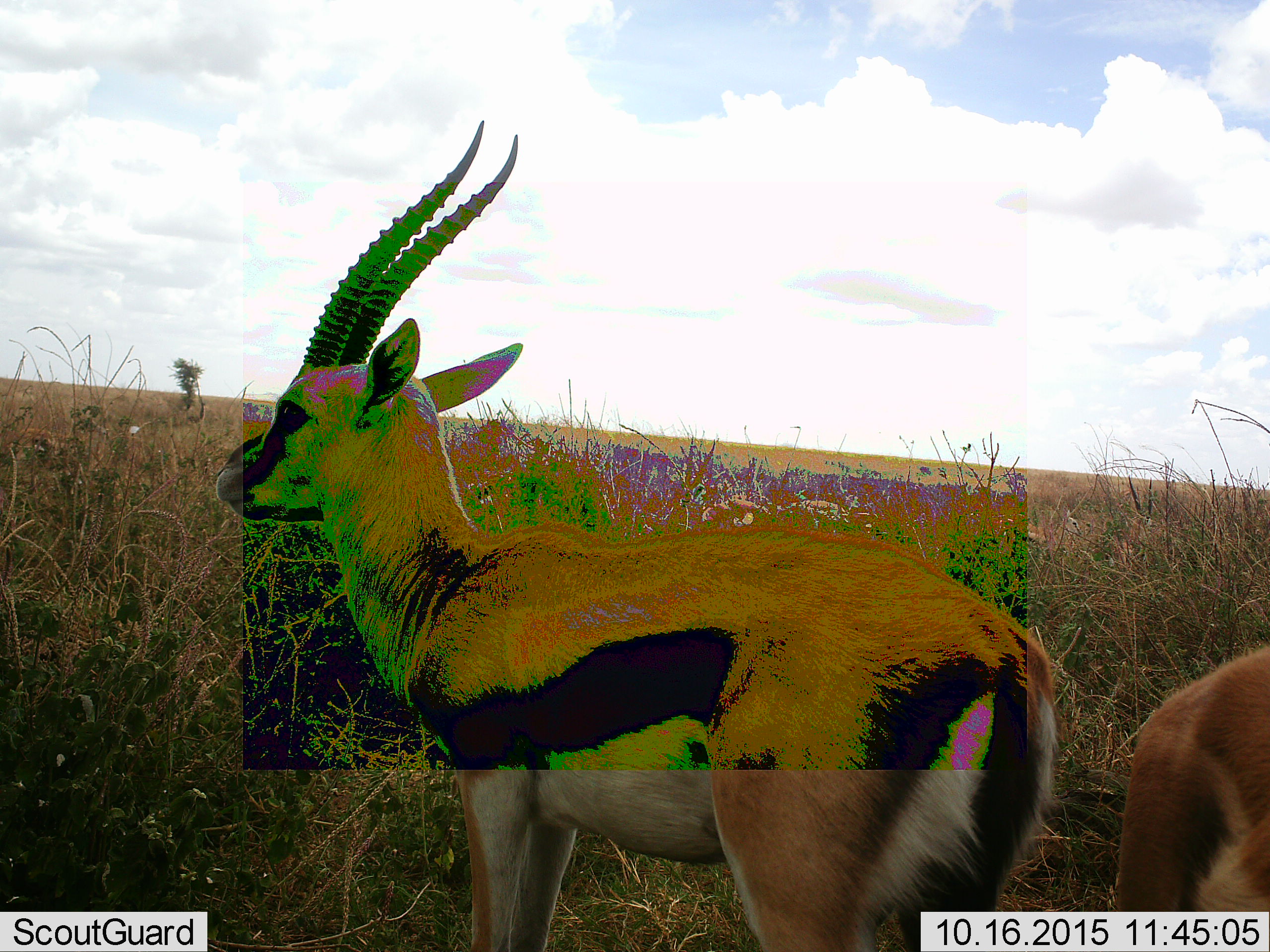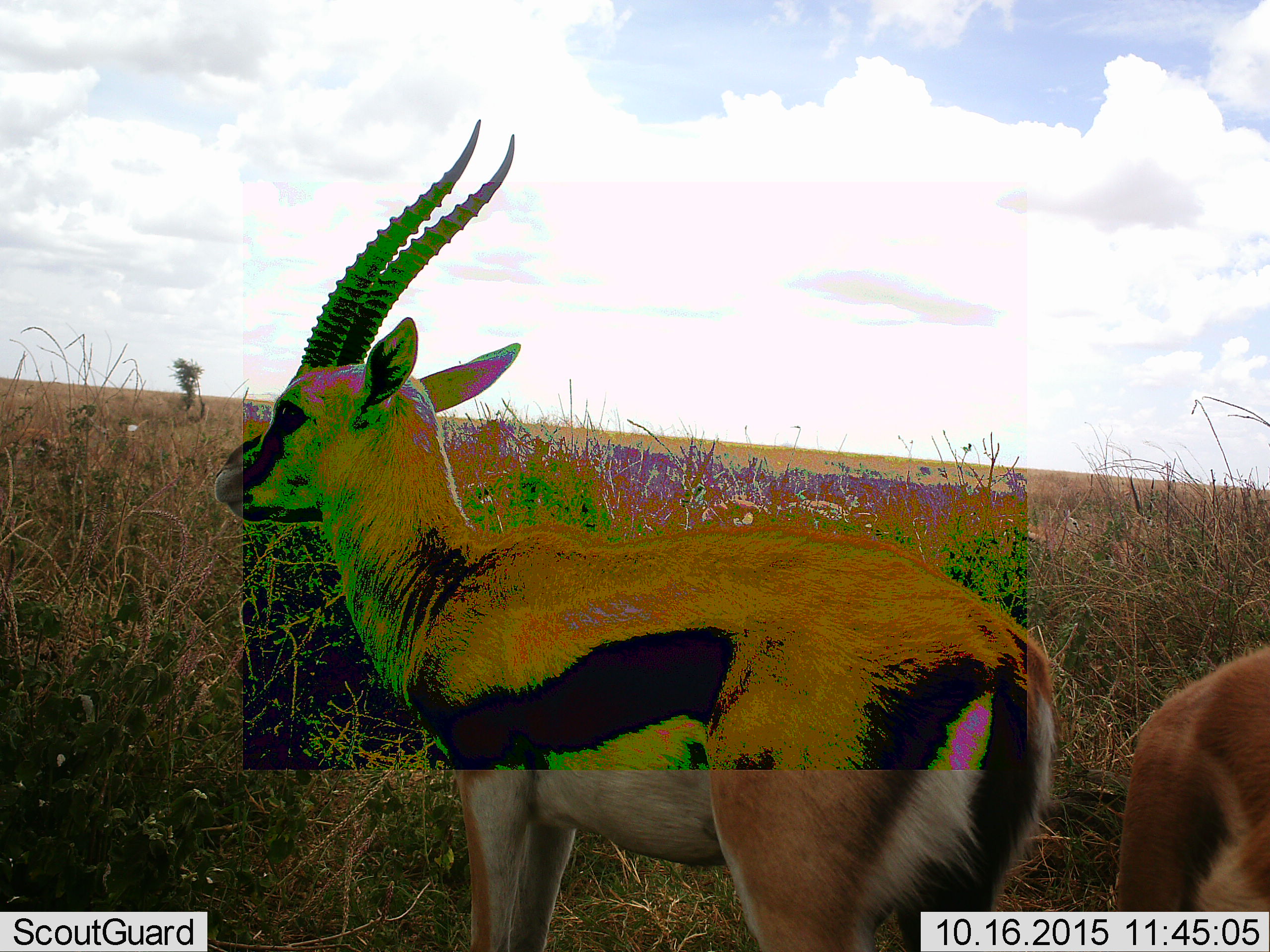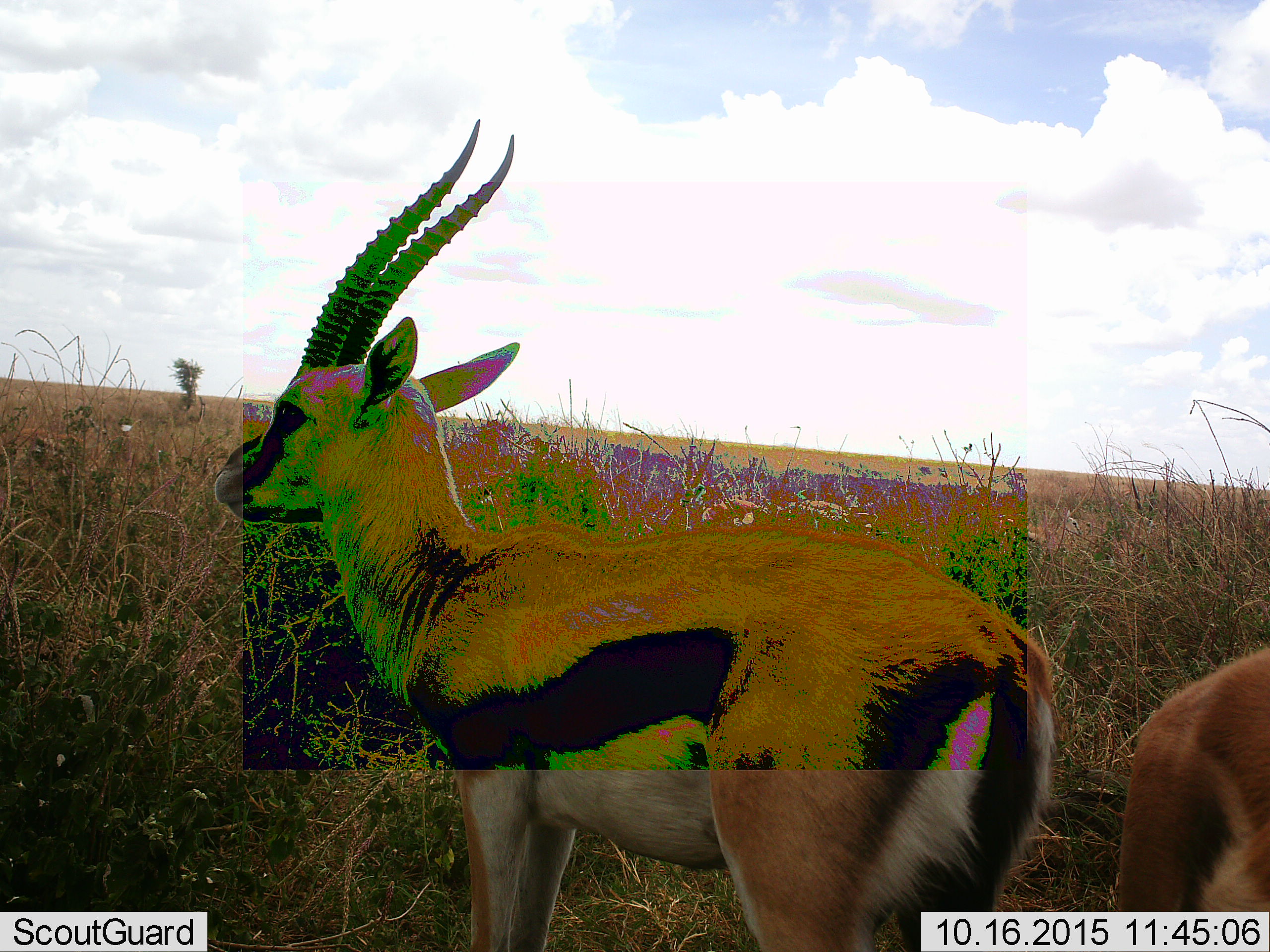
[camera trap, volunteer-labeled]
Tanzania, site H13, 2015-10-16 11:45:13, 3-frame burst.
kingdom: Animalia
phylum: Chordata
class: Mammalia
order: Artiodactyla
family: Bovidae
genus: Eudorcas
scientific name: Eudorcas thomsonii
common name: thomson's gazelle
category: gazellethomsons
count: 2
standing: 91%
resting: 9%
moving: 0%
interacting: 0%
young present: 0%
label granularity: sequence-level